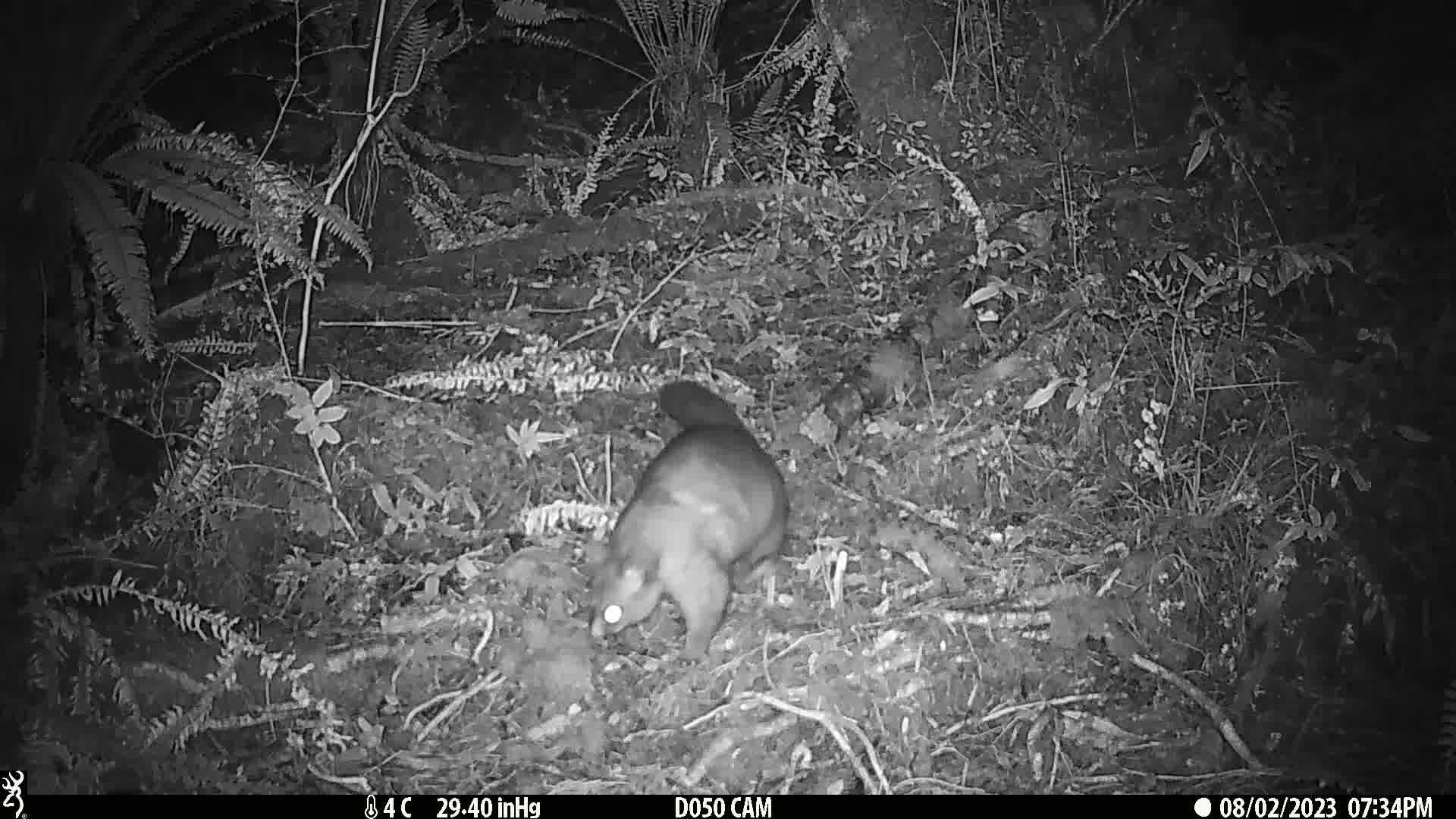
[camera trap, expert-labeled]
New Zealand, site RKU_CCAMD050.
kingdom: Animalia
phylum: Chordata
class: Mammalia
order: Diprotodontia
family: Phalangeridae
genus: Trichosurus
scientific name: Trichosurus vulpecula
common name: common brushtail possum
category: possum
Possum (common brushtail possum) (Trichosurus vulpecula).